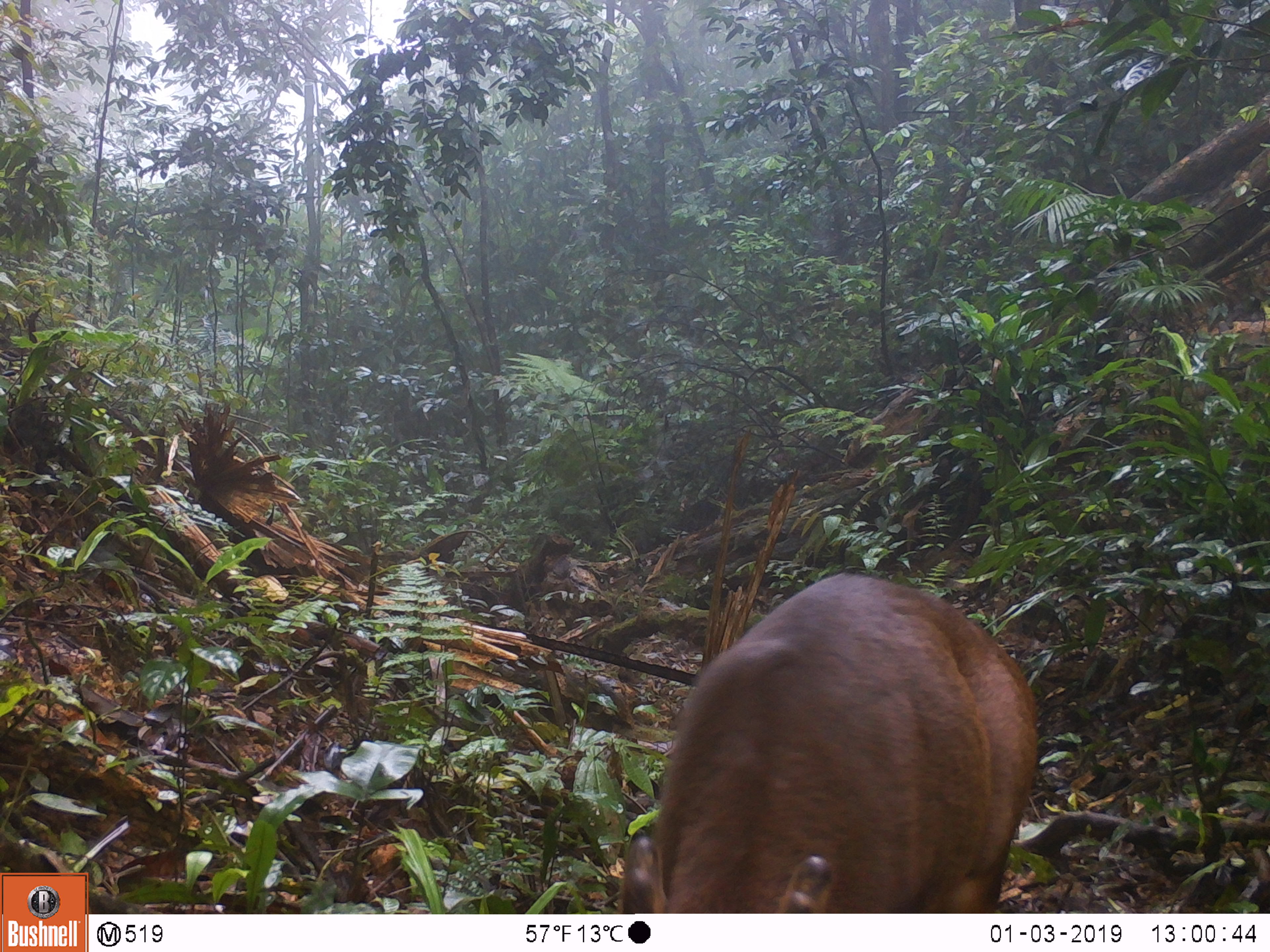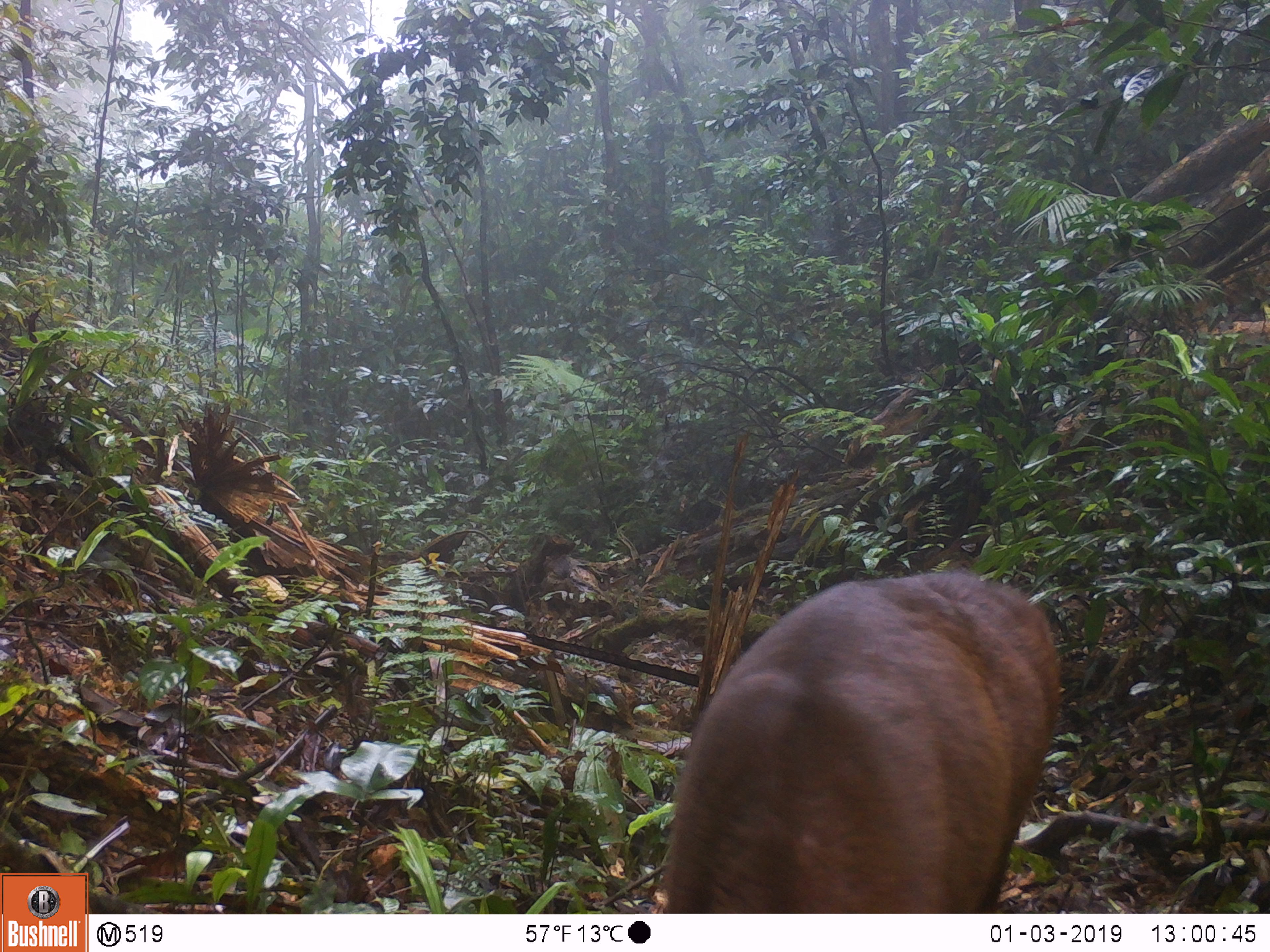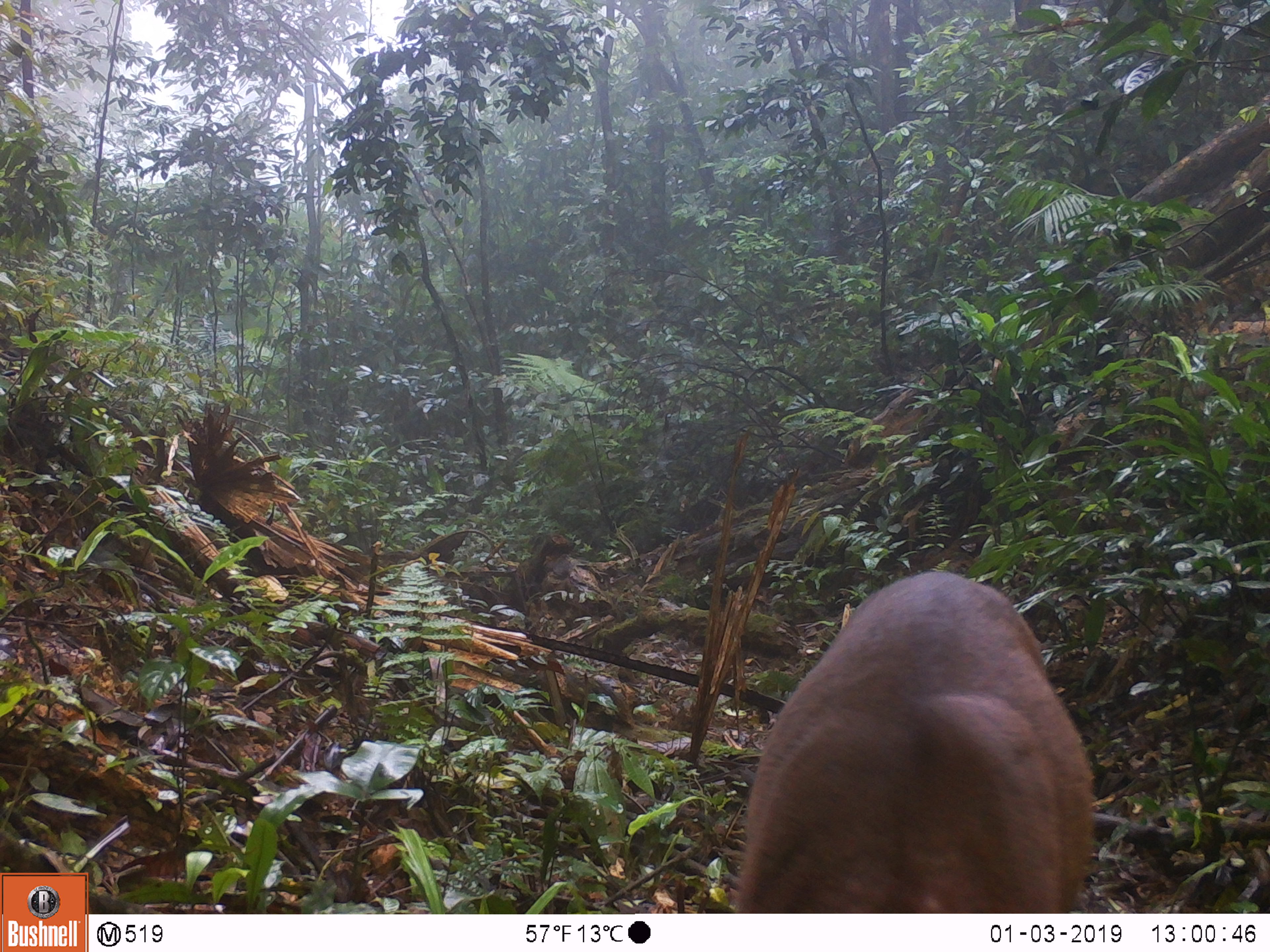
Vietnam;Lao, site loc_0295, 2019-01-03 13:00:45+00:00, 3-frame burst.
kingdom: Animalia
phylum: Chordata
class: Mammalia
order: Artiodactyla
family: Cervidae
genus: Muntiacus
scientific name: Muntiacus vuquangensis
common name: large-antlered muntjac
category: large antlered muntjac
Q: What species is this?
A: Large antlered muntjac (large-antlered muntjac) (Muntiacus vuquangensis).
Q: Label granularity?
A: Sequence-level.